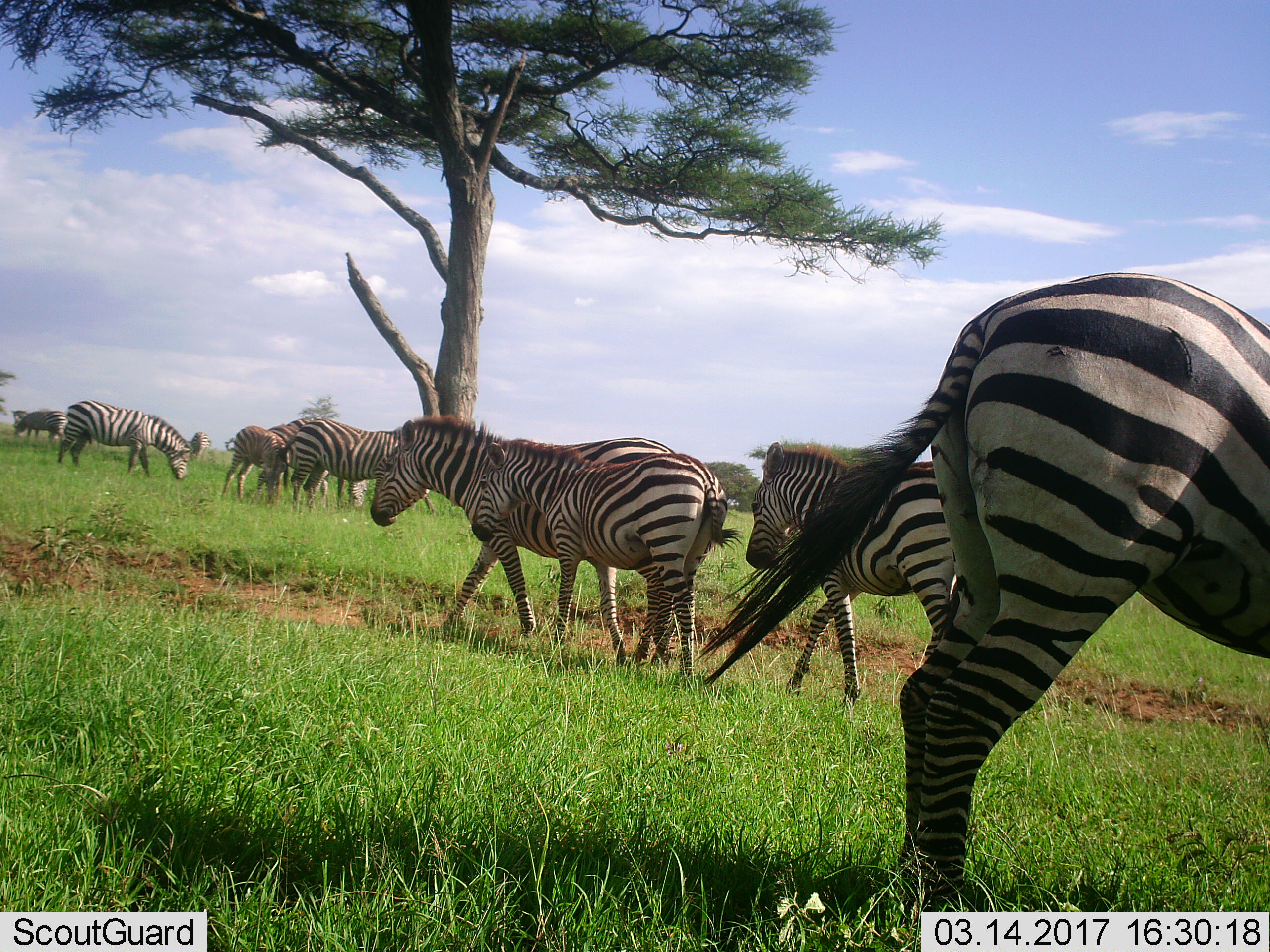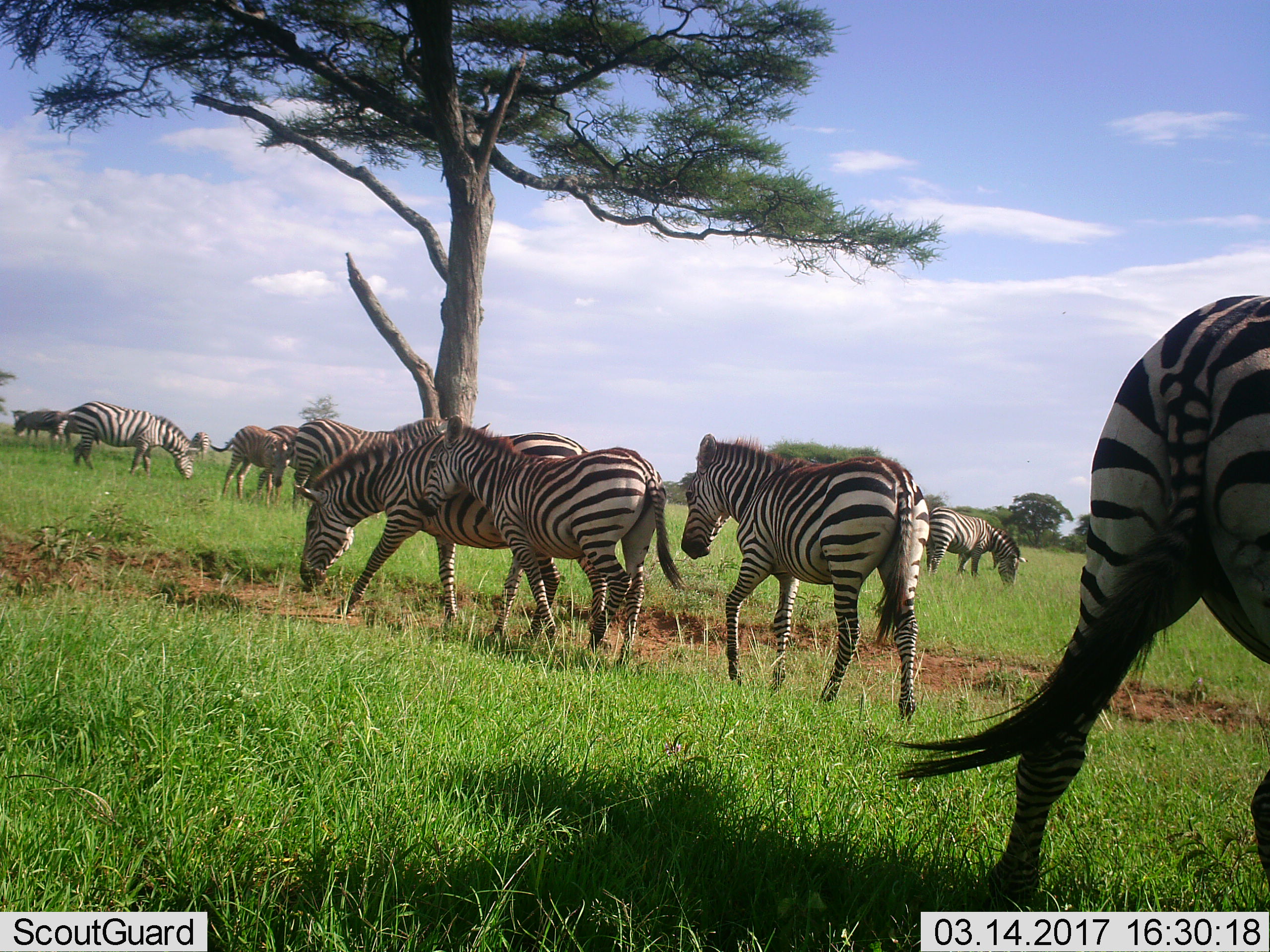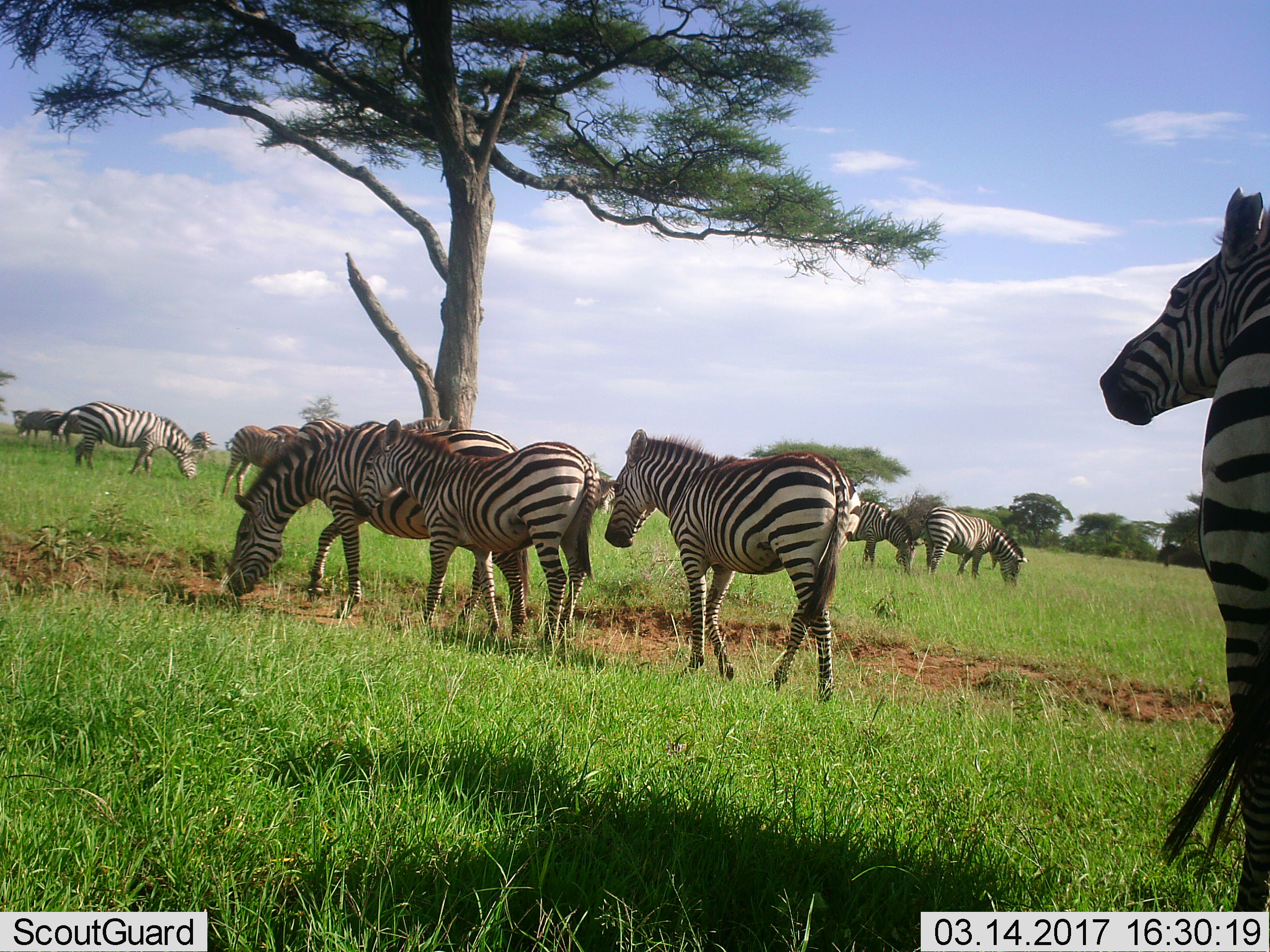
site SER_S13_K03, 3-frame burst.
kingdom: Animalia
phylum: Chordata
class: Mammalia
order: Perissodactyla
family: Equidae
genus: Equus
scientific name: Equus quagga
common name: plains zebra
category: zebraplains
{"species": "zebraplains (plains zebra) (Equus quagga)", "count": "11-50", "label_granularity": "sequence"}